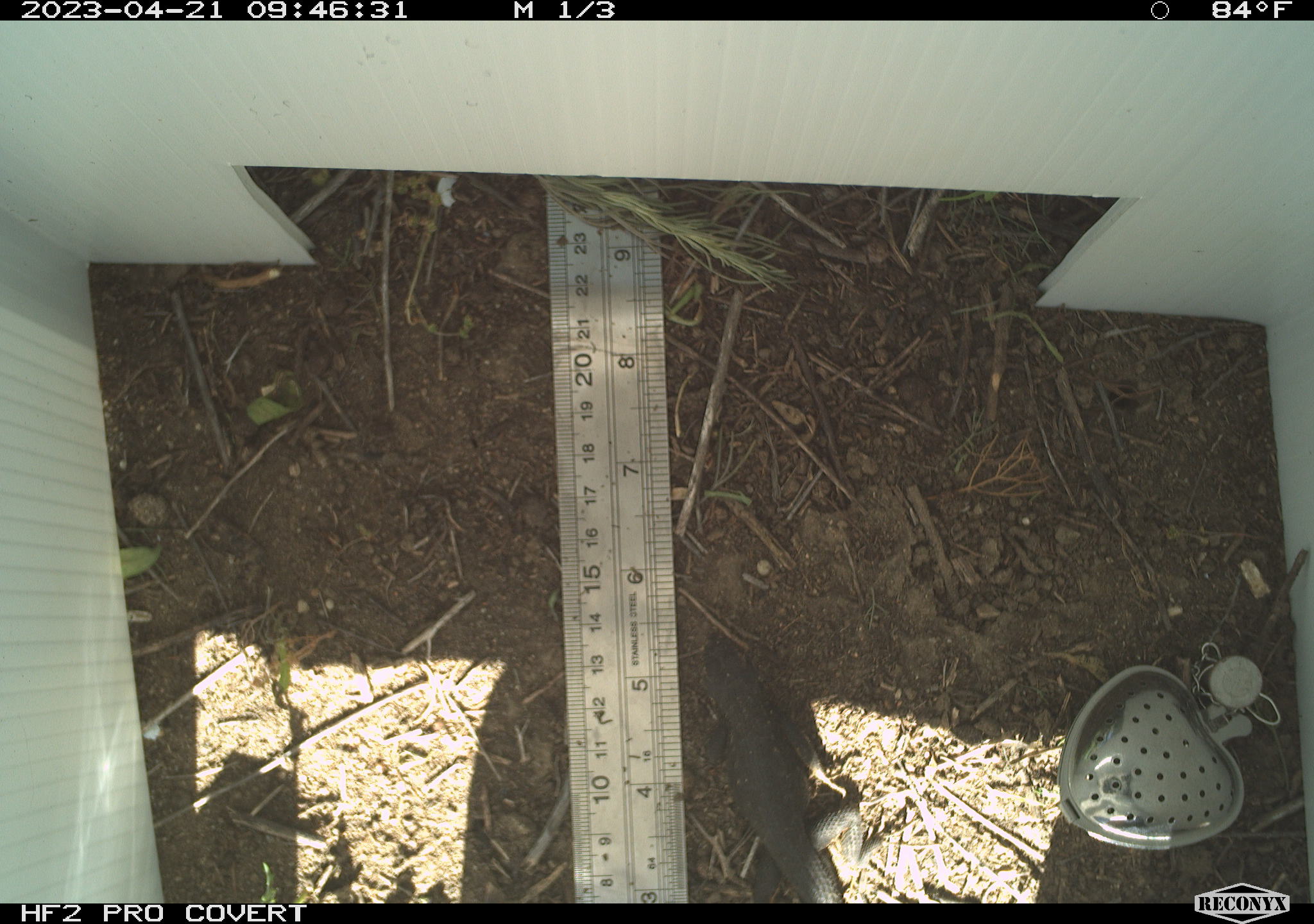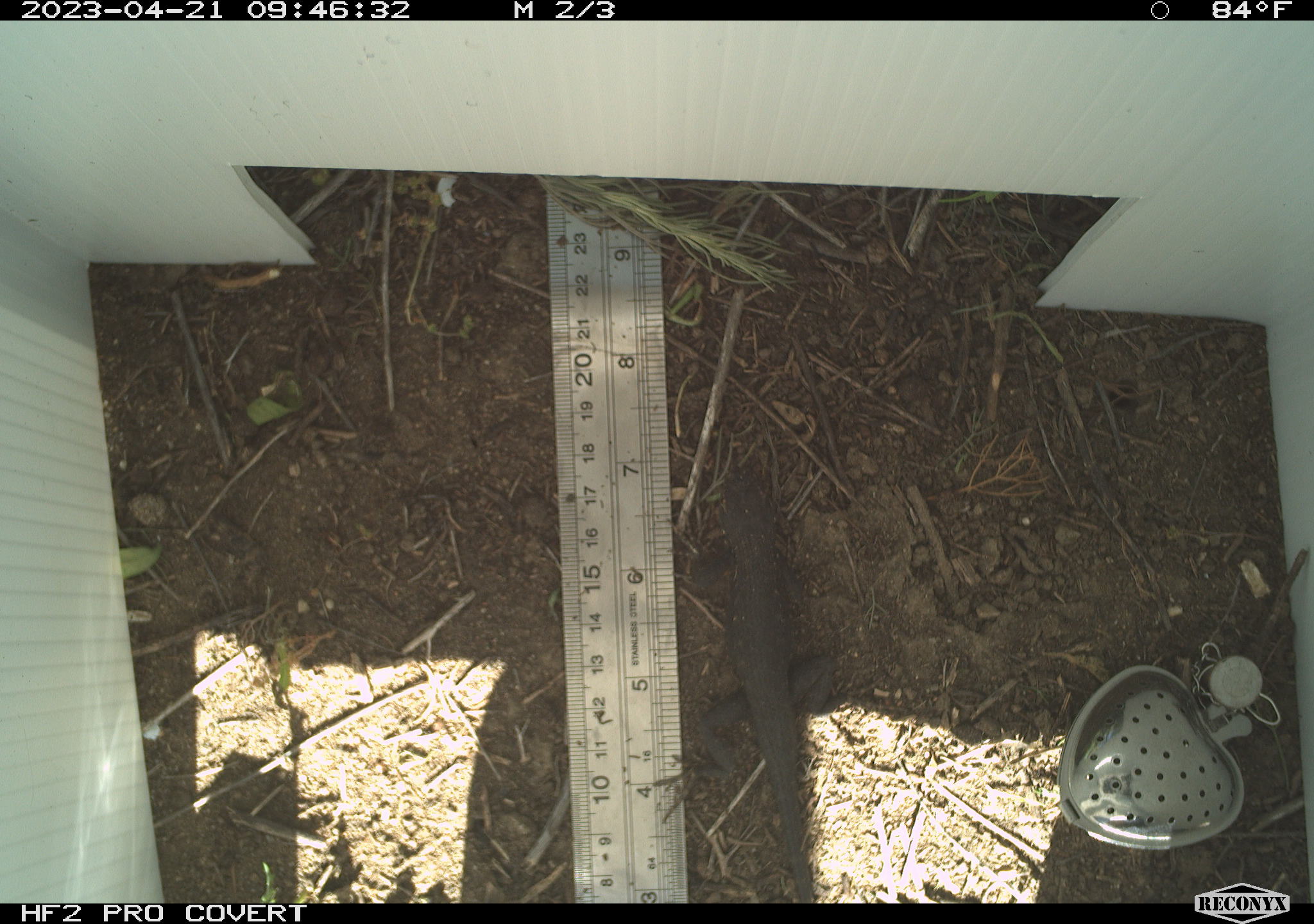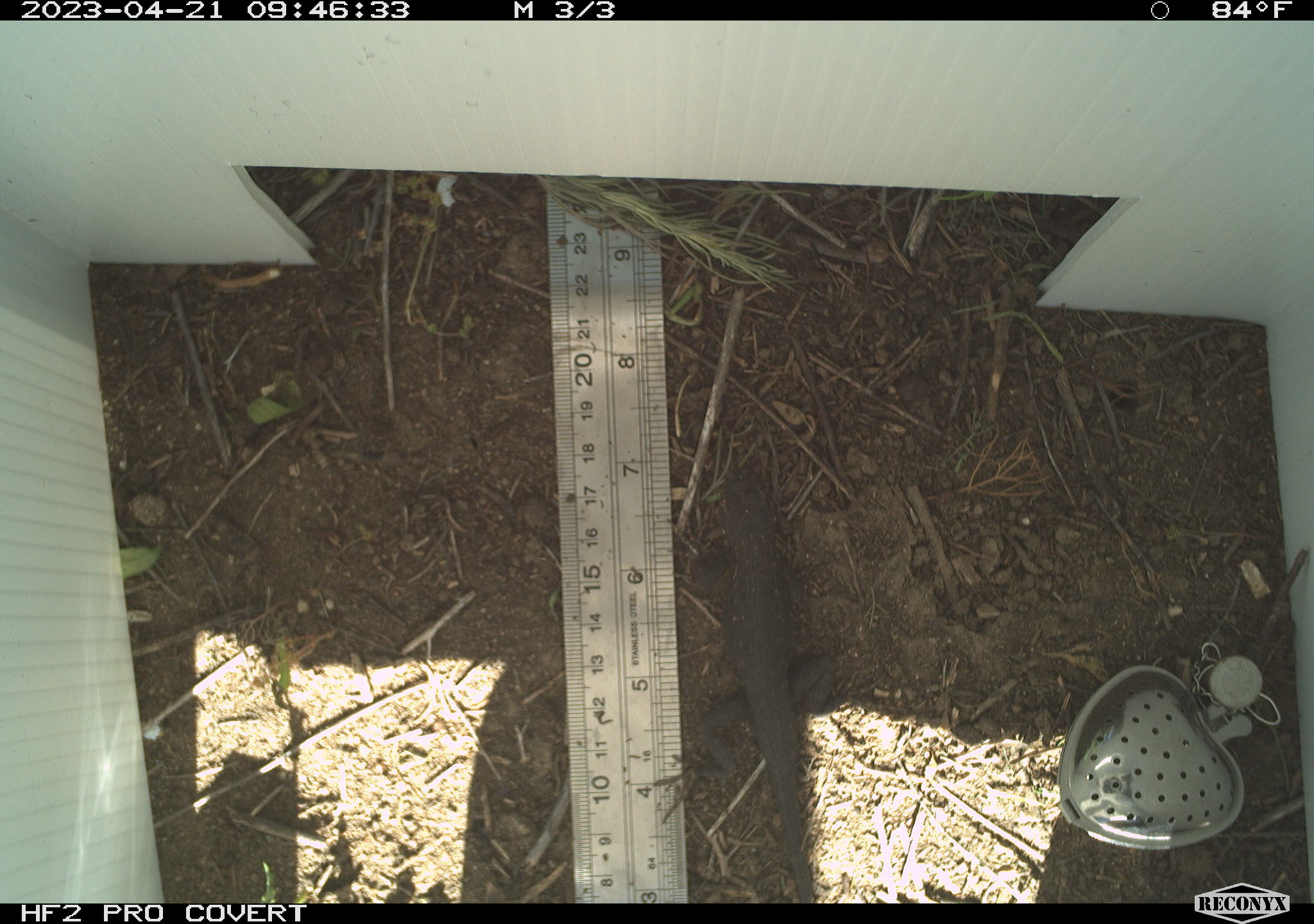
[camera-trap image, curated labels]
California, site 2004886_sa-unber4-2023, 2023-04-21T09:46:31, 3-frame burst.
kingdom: Animalia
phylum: Chordata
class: Reptilia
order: Squamata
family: Phrynosomatidae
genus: Sceloporus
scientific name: Sceloporus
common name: spiny lizards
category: sceloporus species